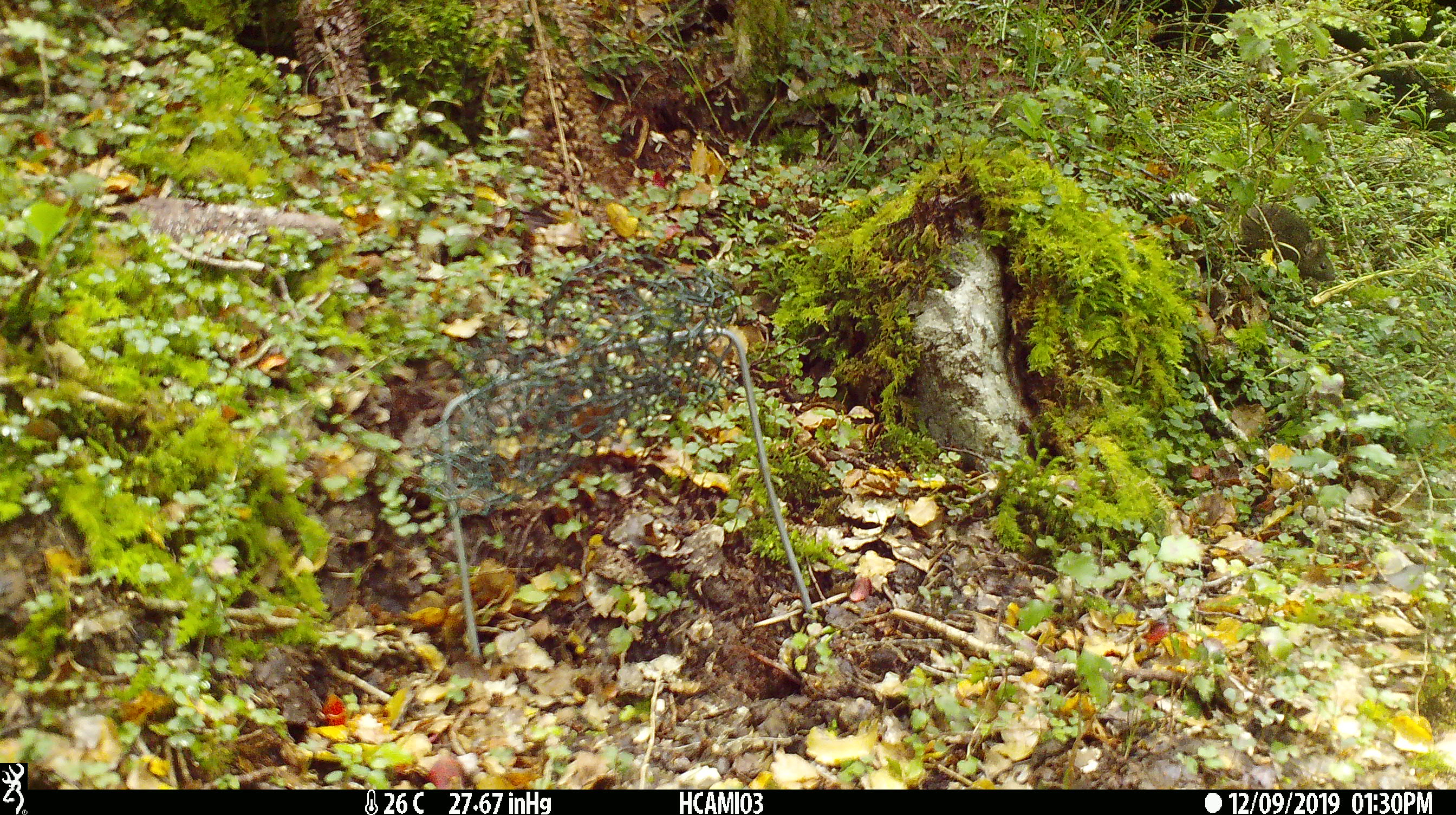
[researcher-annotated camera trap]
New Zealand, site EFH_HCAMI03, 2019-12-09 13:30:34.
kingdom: Animalia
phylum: Chordata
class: Mammalia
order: Rodentia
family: Muridae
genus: Mus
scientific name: Mus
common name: mouse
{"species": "mouse (Mus)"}